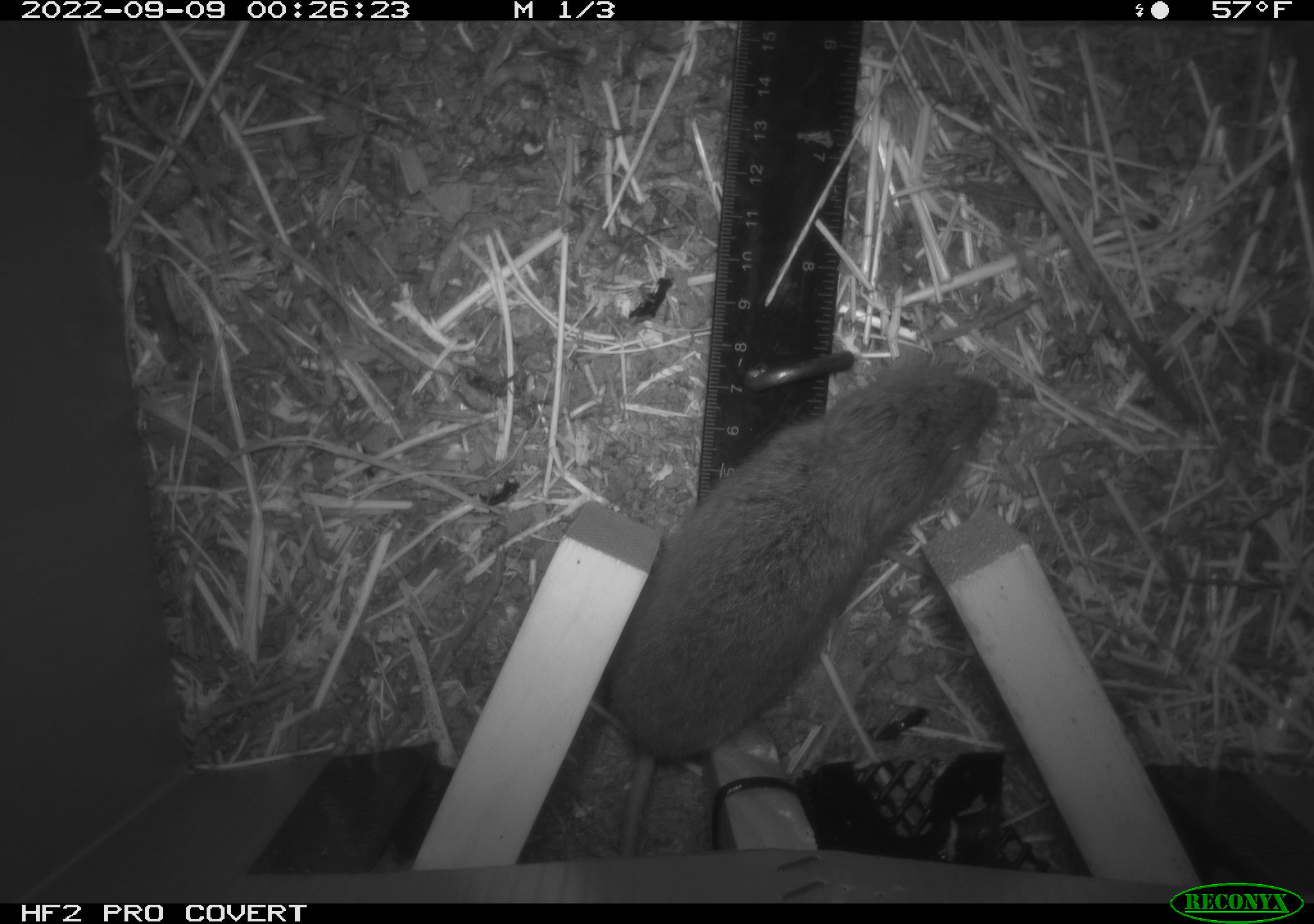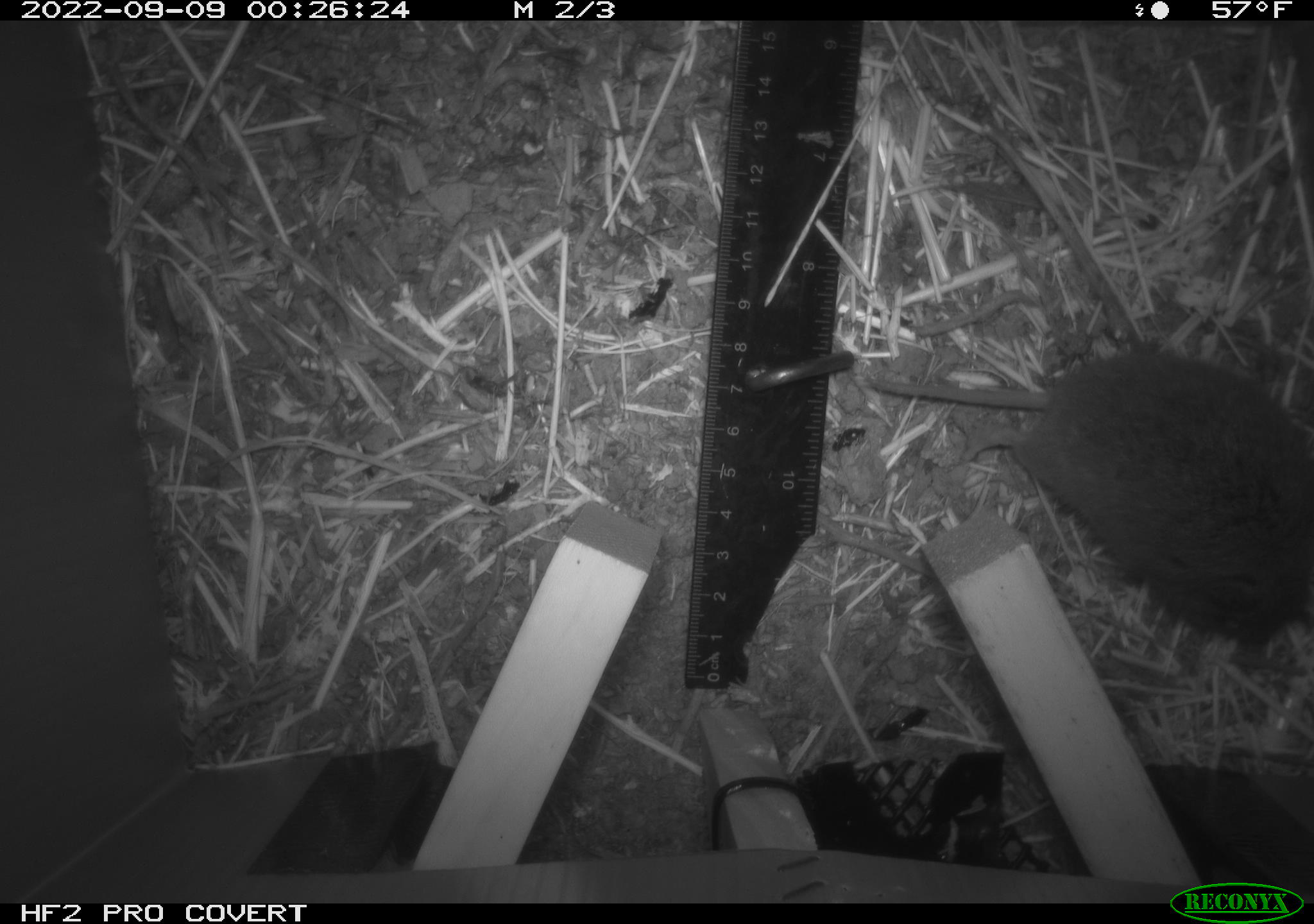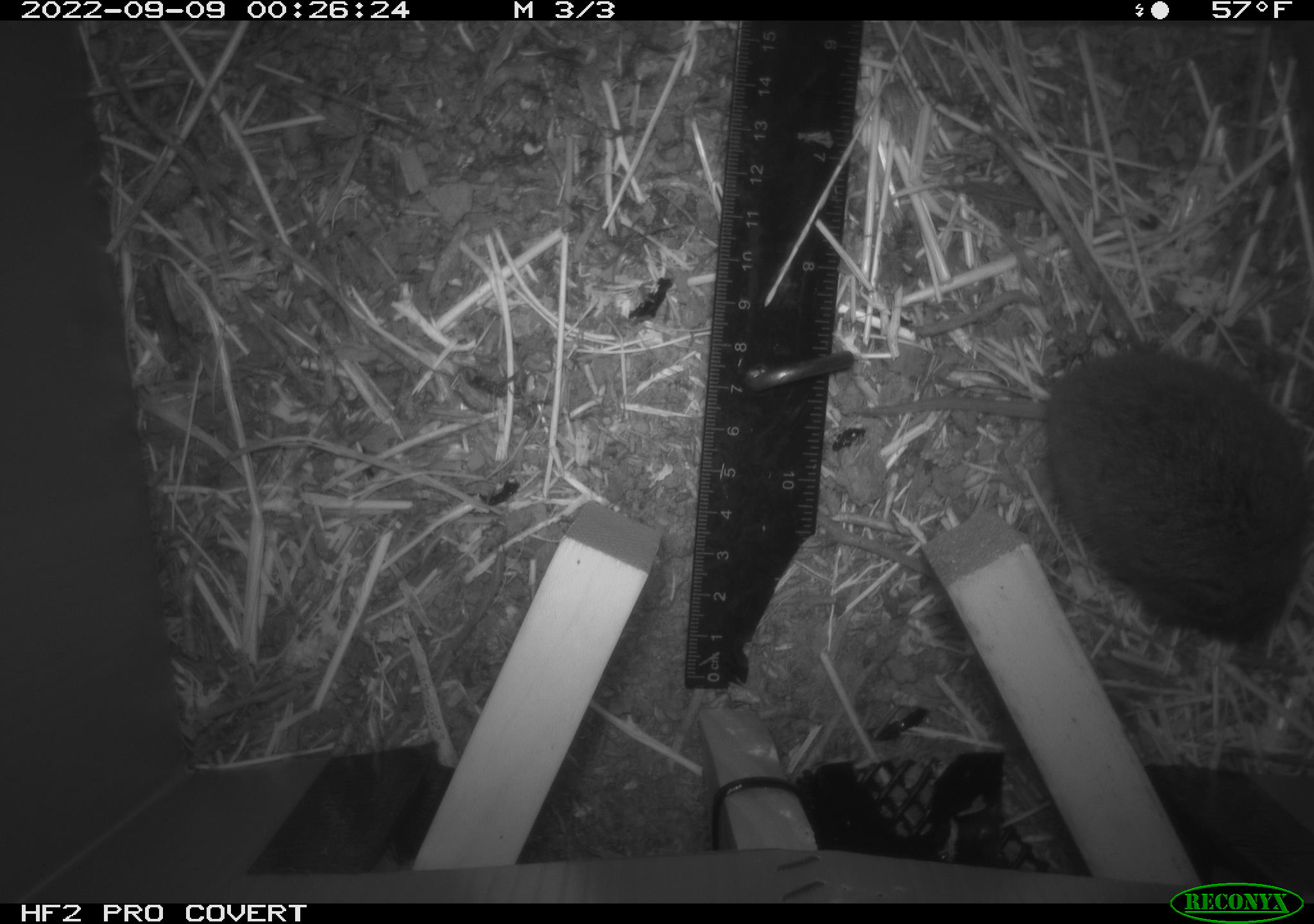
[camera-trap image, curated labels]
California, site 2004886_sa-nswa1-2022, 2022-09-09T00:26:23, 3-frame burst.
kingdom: Animalia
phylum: Chordata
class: Mammalia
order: Rodentia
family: Cricetidae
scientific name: Cricetidae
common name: hamsters, voles, lemmings, and allies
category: cricetidae family